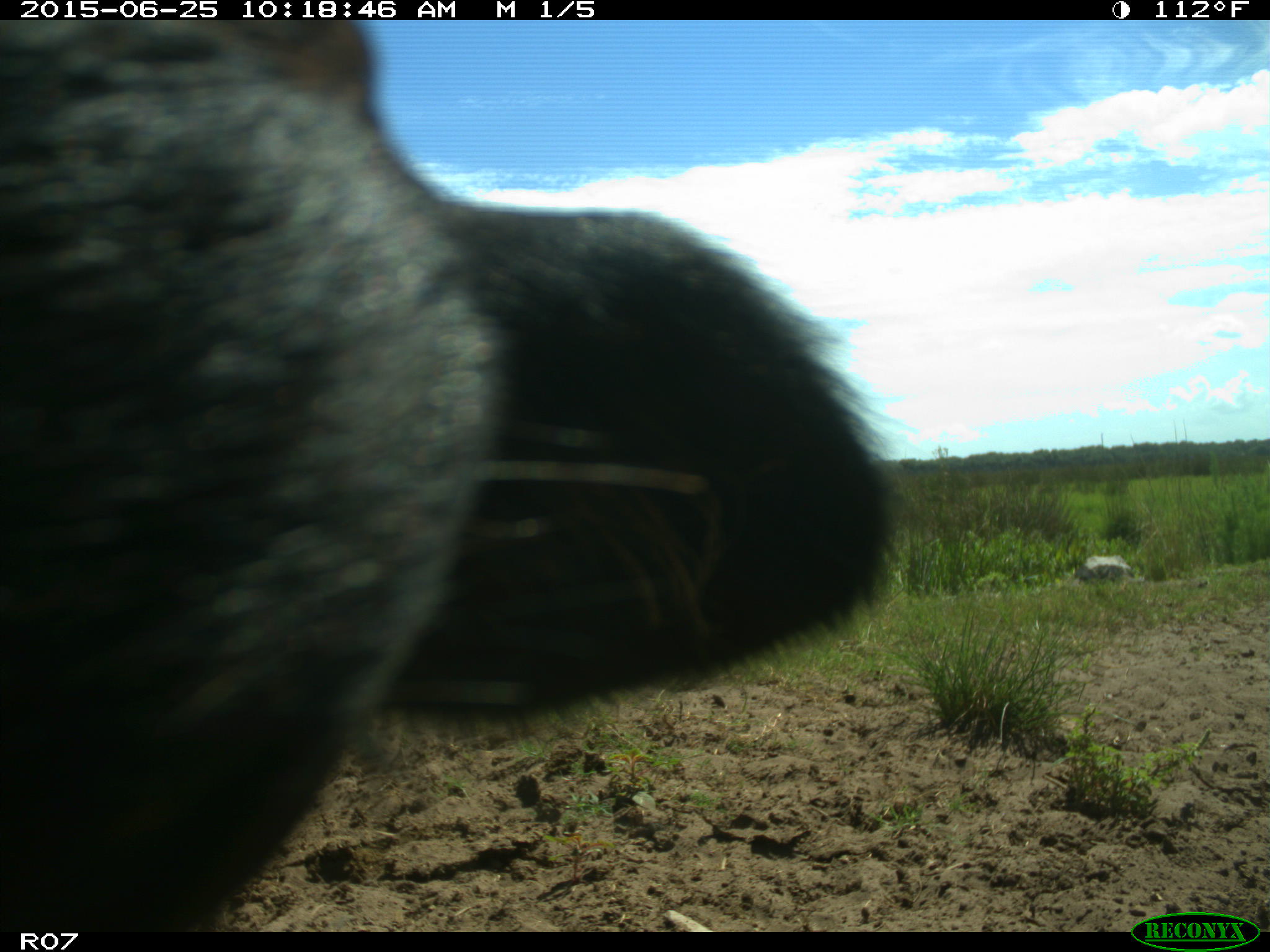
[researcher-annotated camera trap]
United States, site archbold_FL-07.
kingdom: Animalia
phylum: Chordata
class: Mammalia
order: Artiodactyla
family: Bovidae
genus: Bos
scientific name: Bos taurus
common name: domestic cow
Bos taurus (domestic cow).